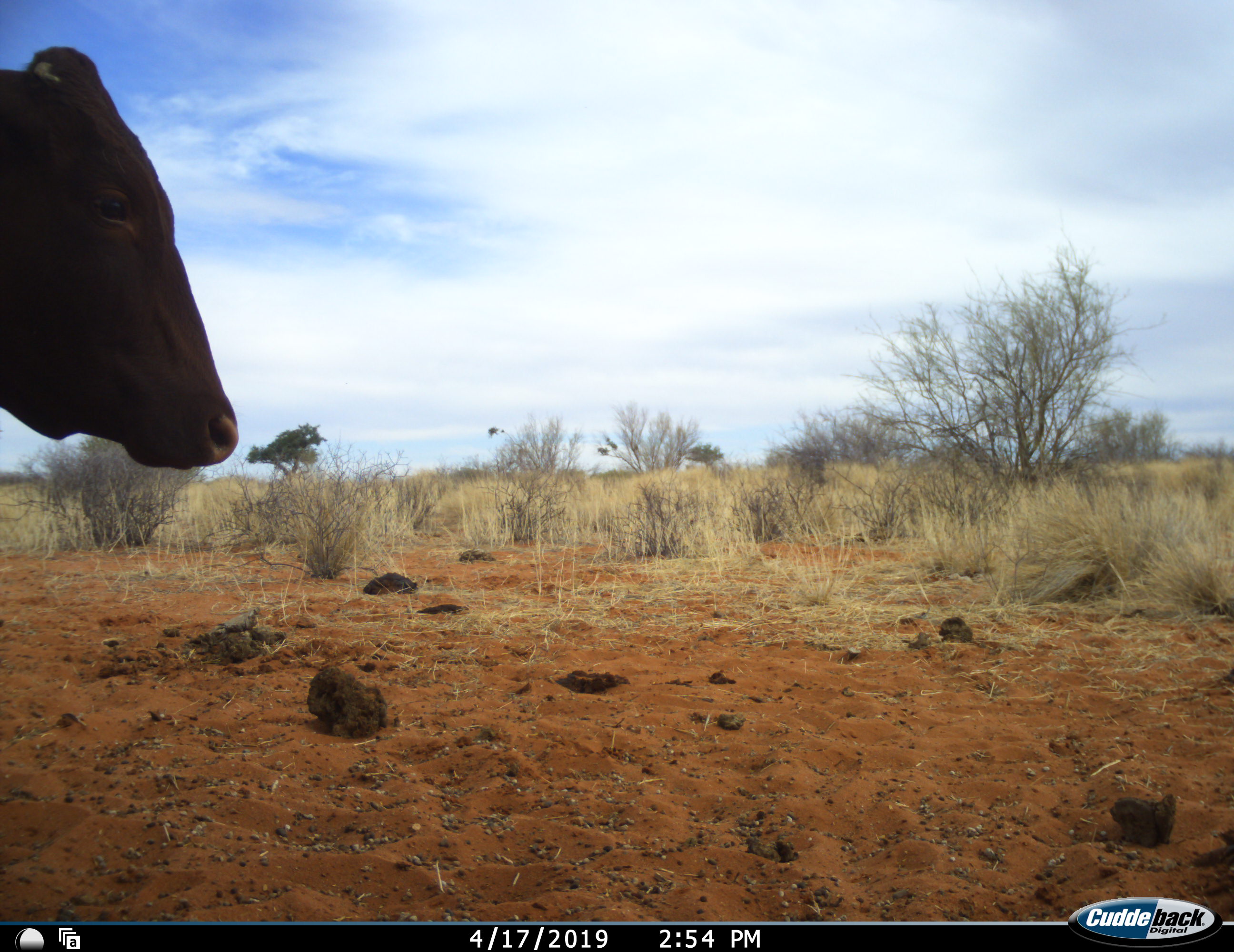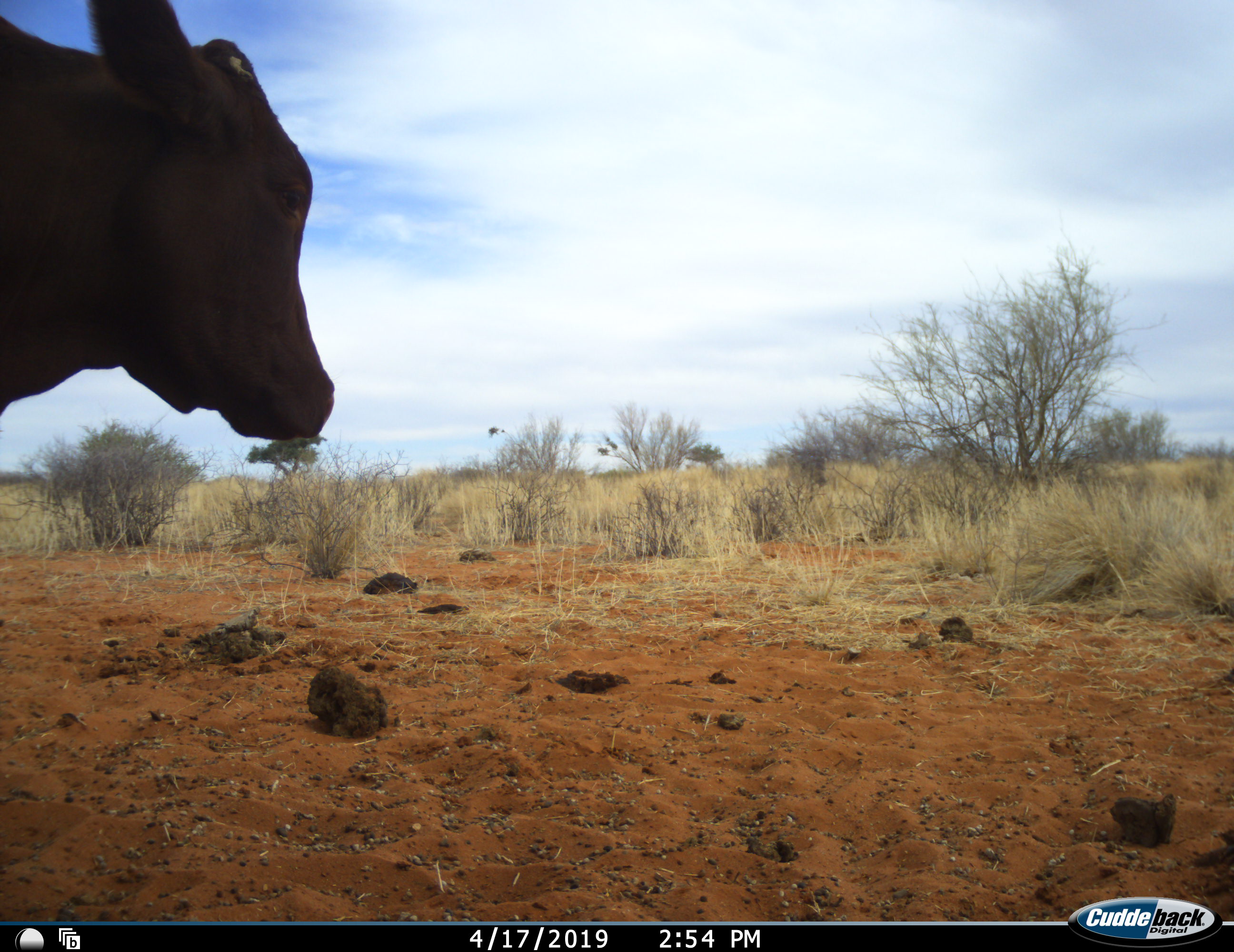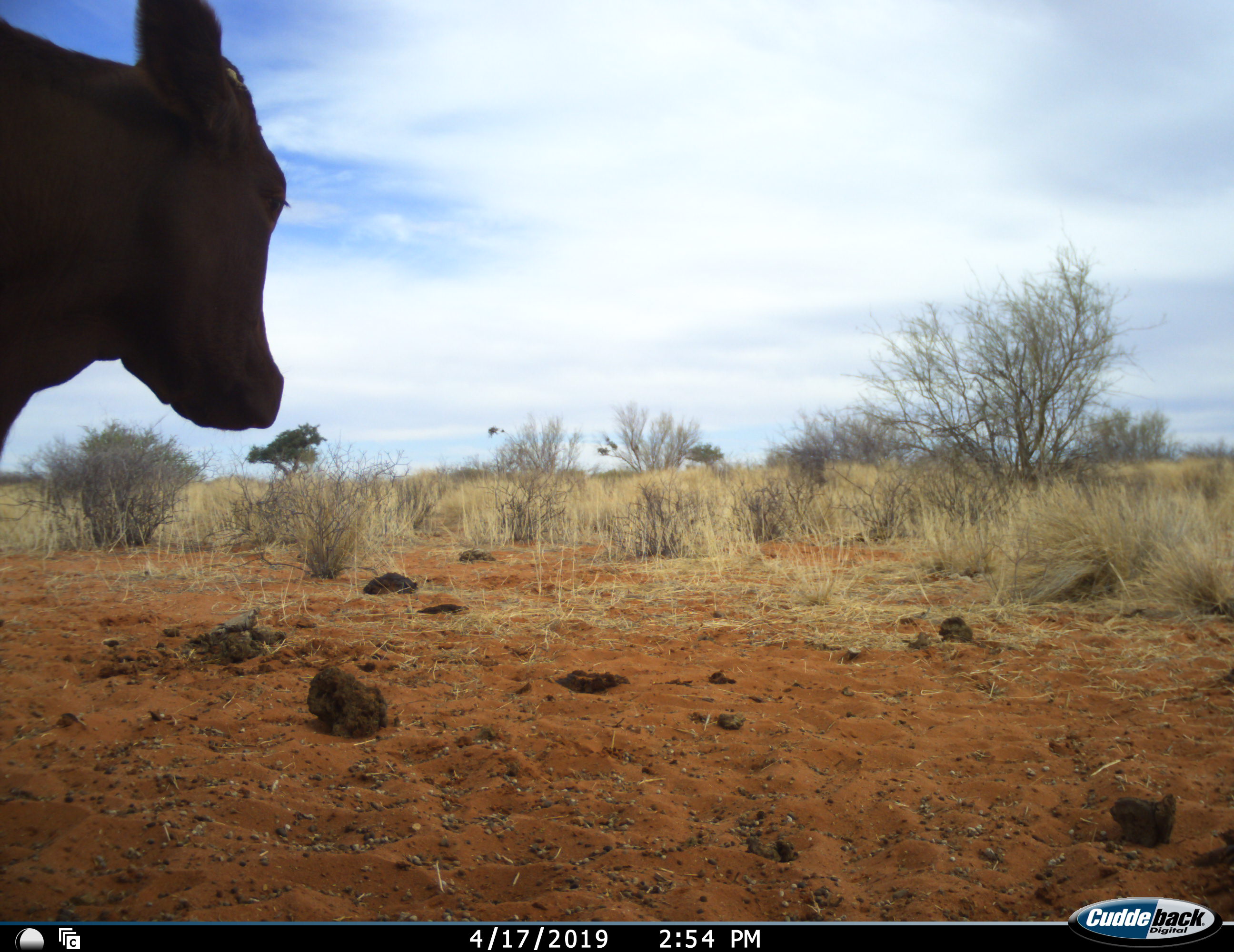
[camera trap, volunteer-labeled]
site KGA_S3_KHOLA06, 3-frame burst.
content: unidentified animal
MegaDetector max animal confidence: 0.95